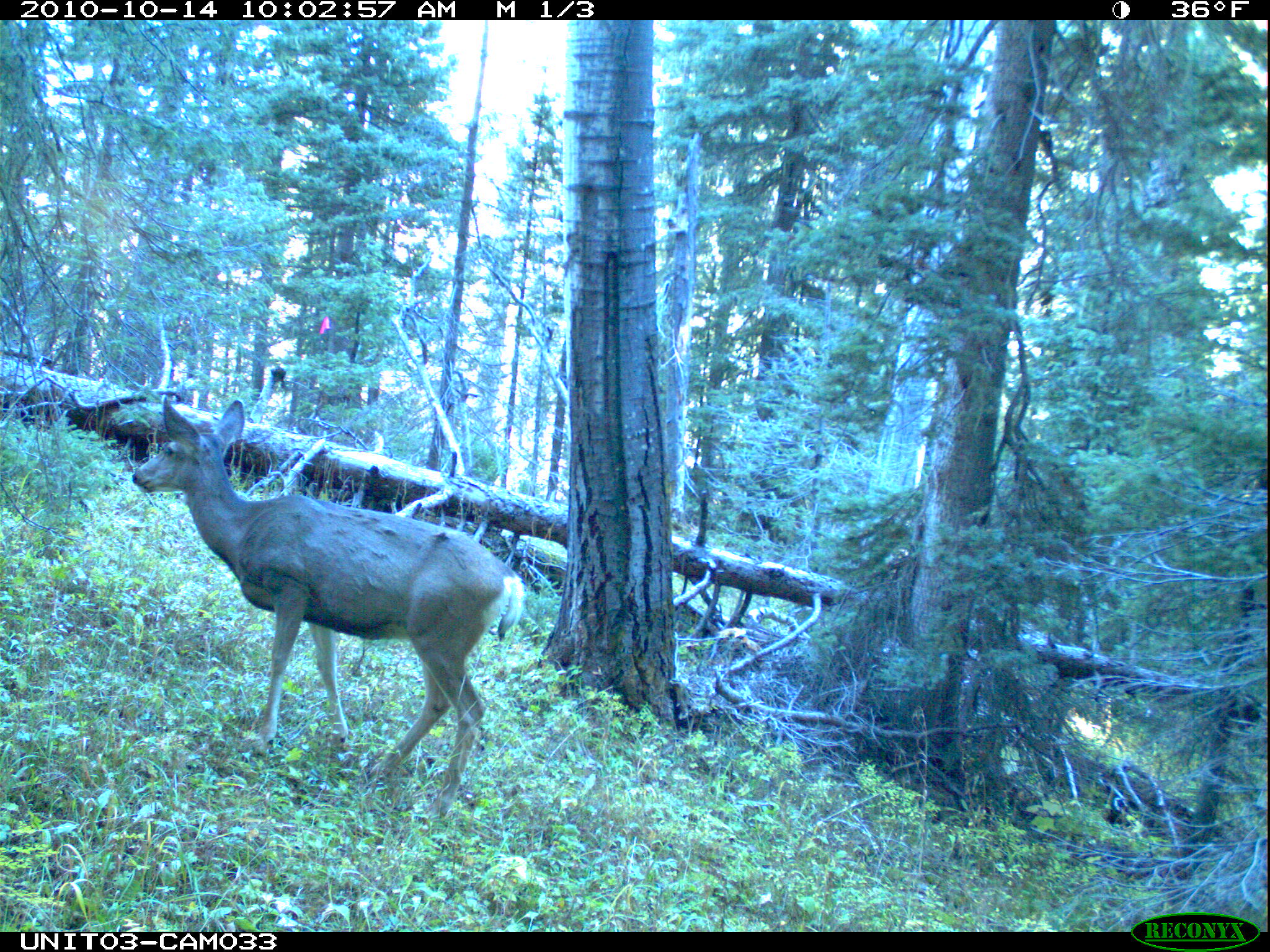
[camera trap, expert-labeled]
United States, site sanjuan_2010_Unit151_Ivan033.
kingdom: Animalia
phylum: Chordata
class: Mammalia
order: Artiodactyla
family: Cervidae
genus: Odocoileus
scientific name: Odocoileus hemionus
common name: mule deer